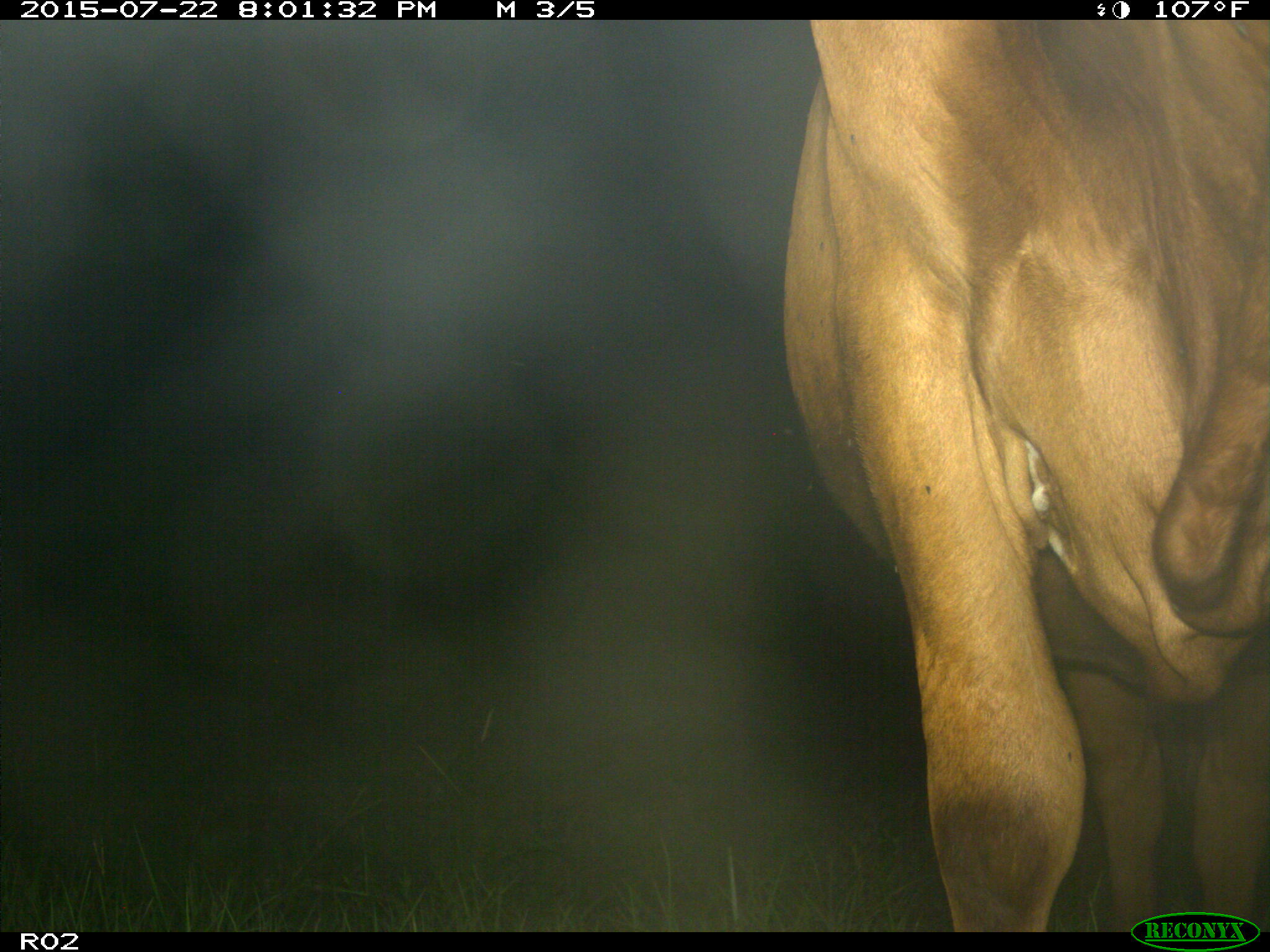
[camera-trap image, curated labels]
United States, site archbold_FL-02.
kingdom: Animalia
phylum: Chordata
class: Mammalia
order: Artiodactyla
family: Bovidae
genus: Bos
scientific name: Bos taurus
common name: domestic cow